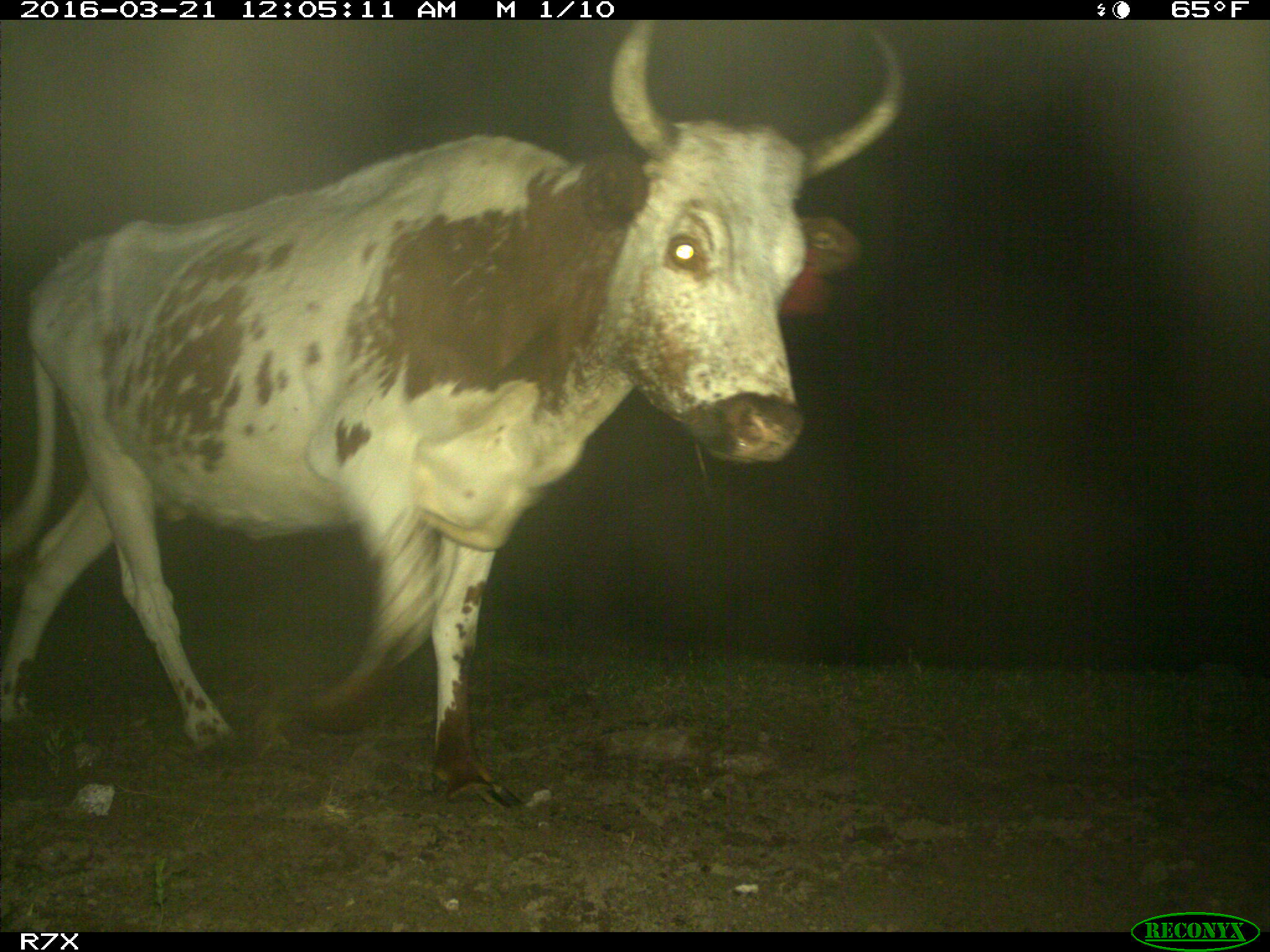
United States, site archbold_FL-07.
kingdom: Animalia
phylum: Chordata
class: Mammalia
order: Artiodactyla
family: Bovidae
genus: Bos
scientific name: Bos taurus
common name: domestic cow